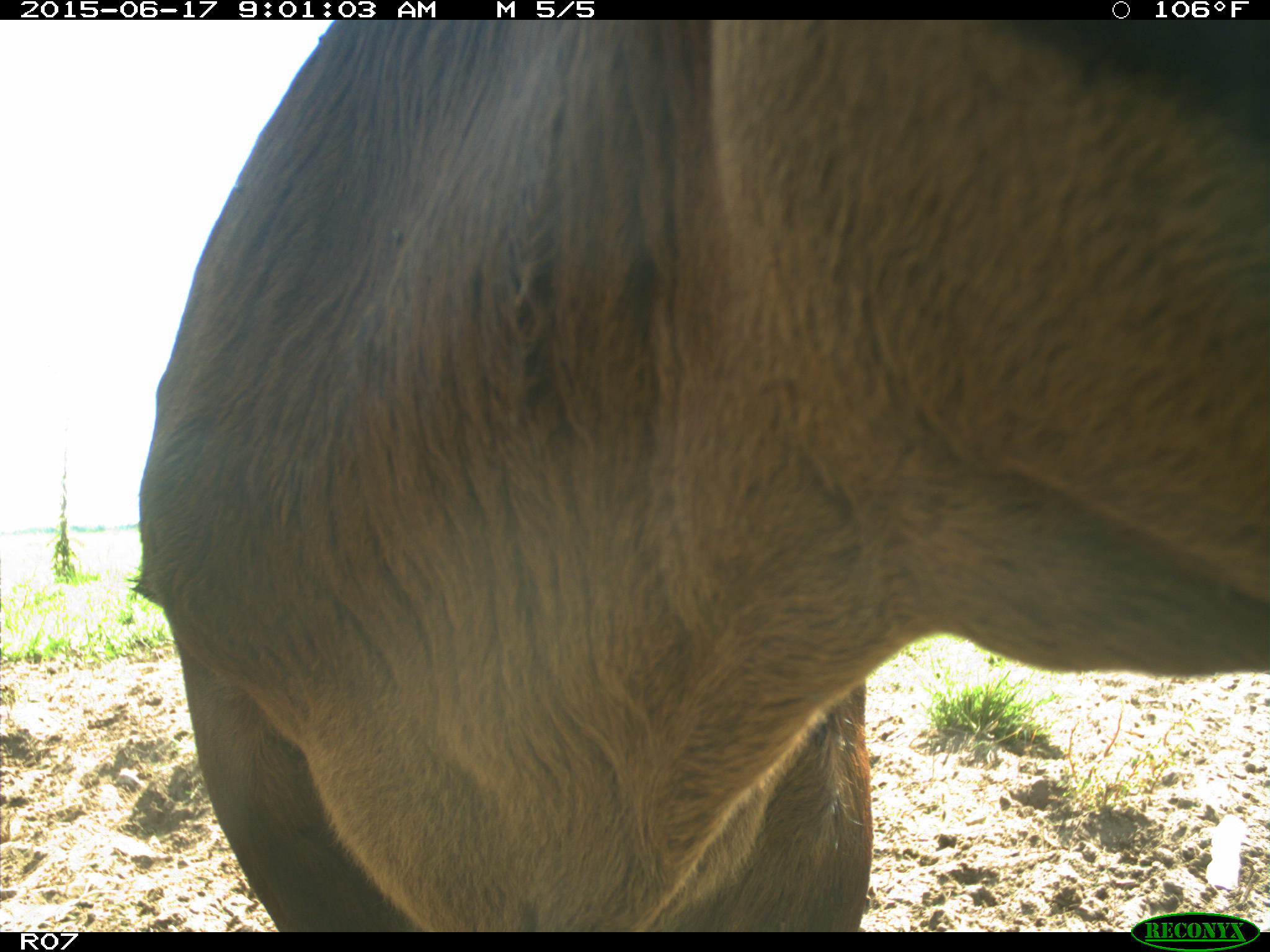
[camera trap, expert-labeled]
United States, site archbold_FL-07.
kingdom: Animalia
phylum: Chordata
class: Mammalia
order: Artiodactyla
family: Bovidae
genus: Bos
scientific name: Bos taurus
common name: domestic cow